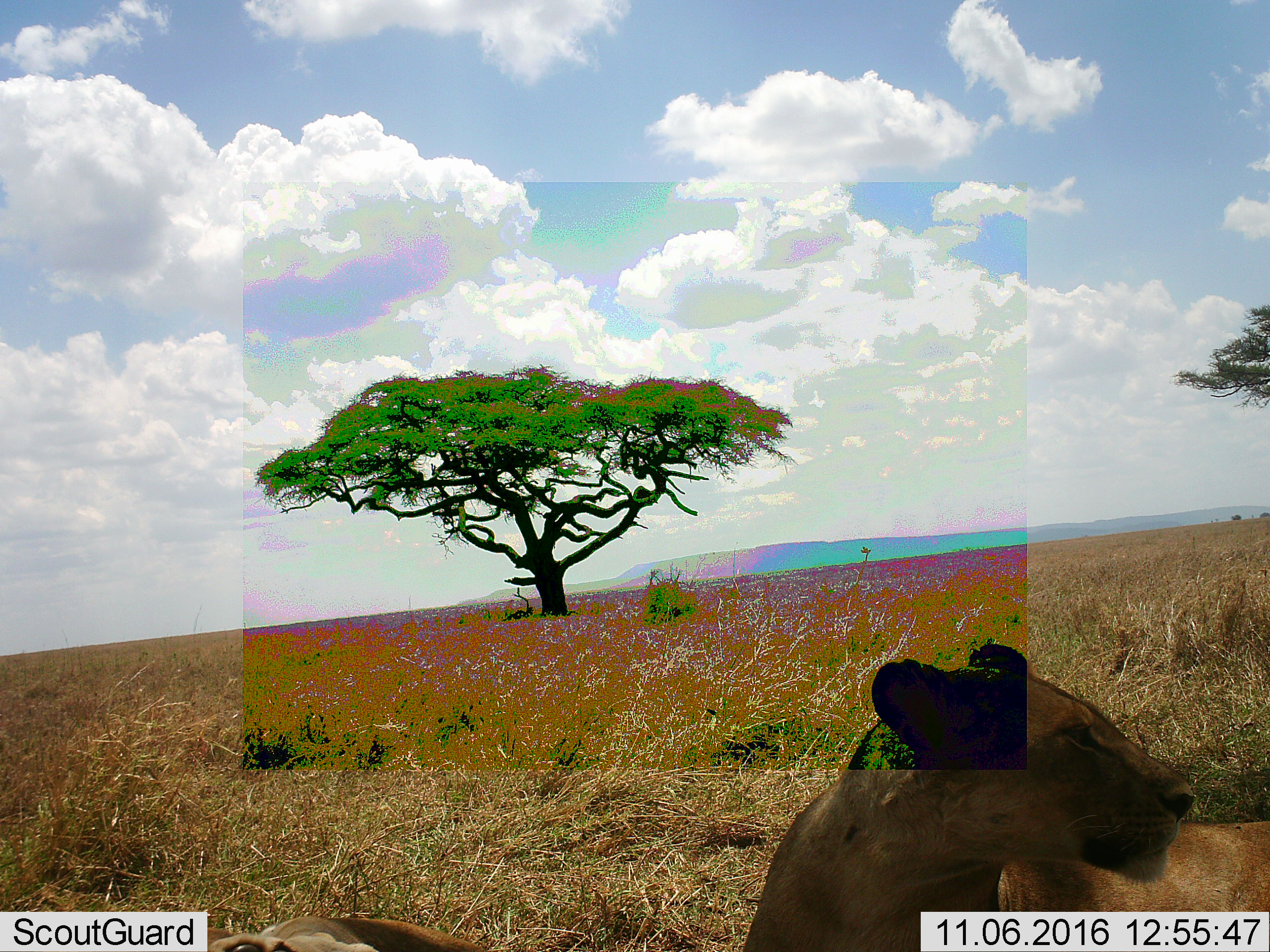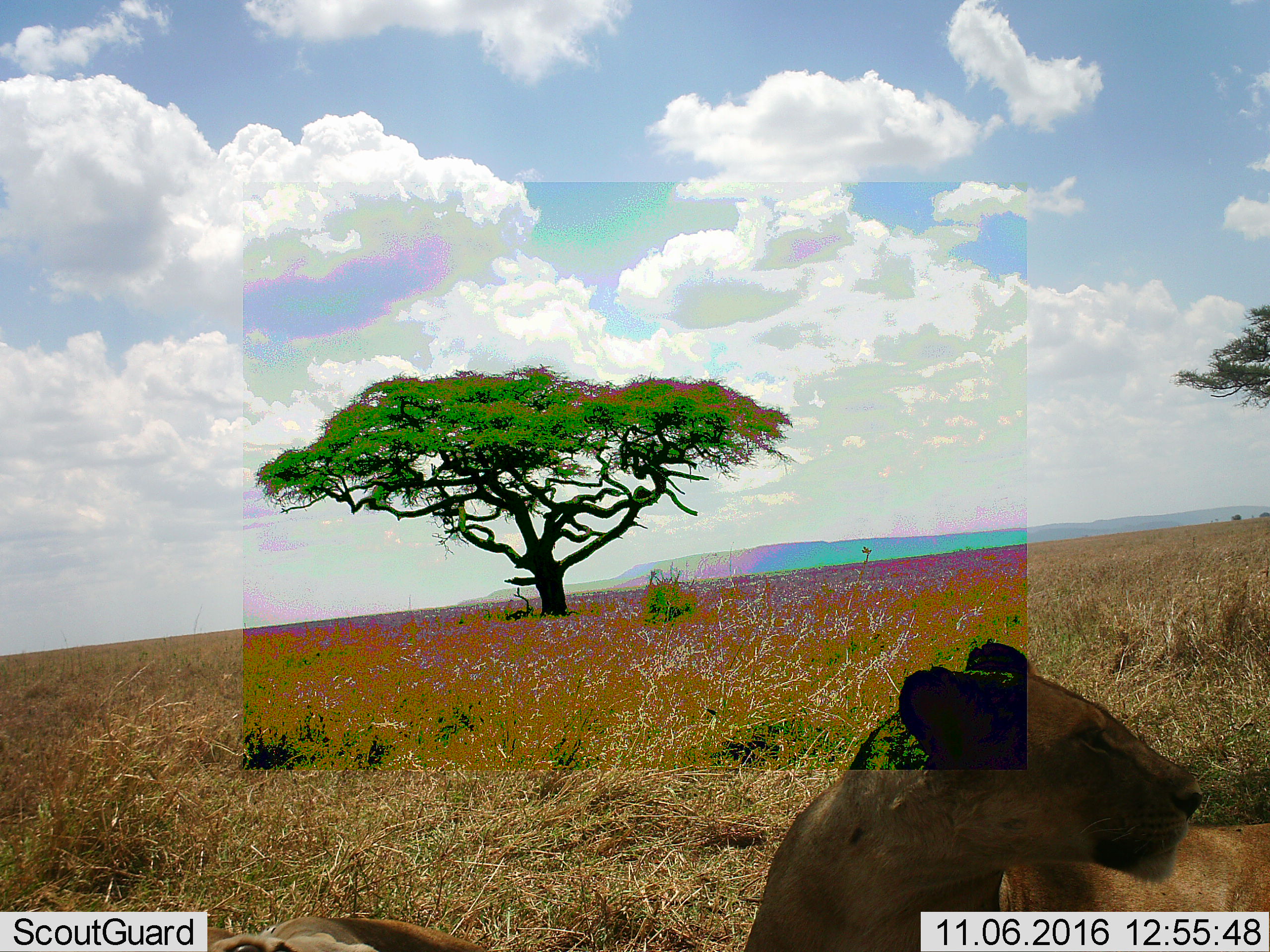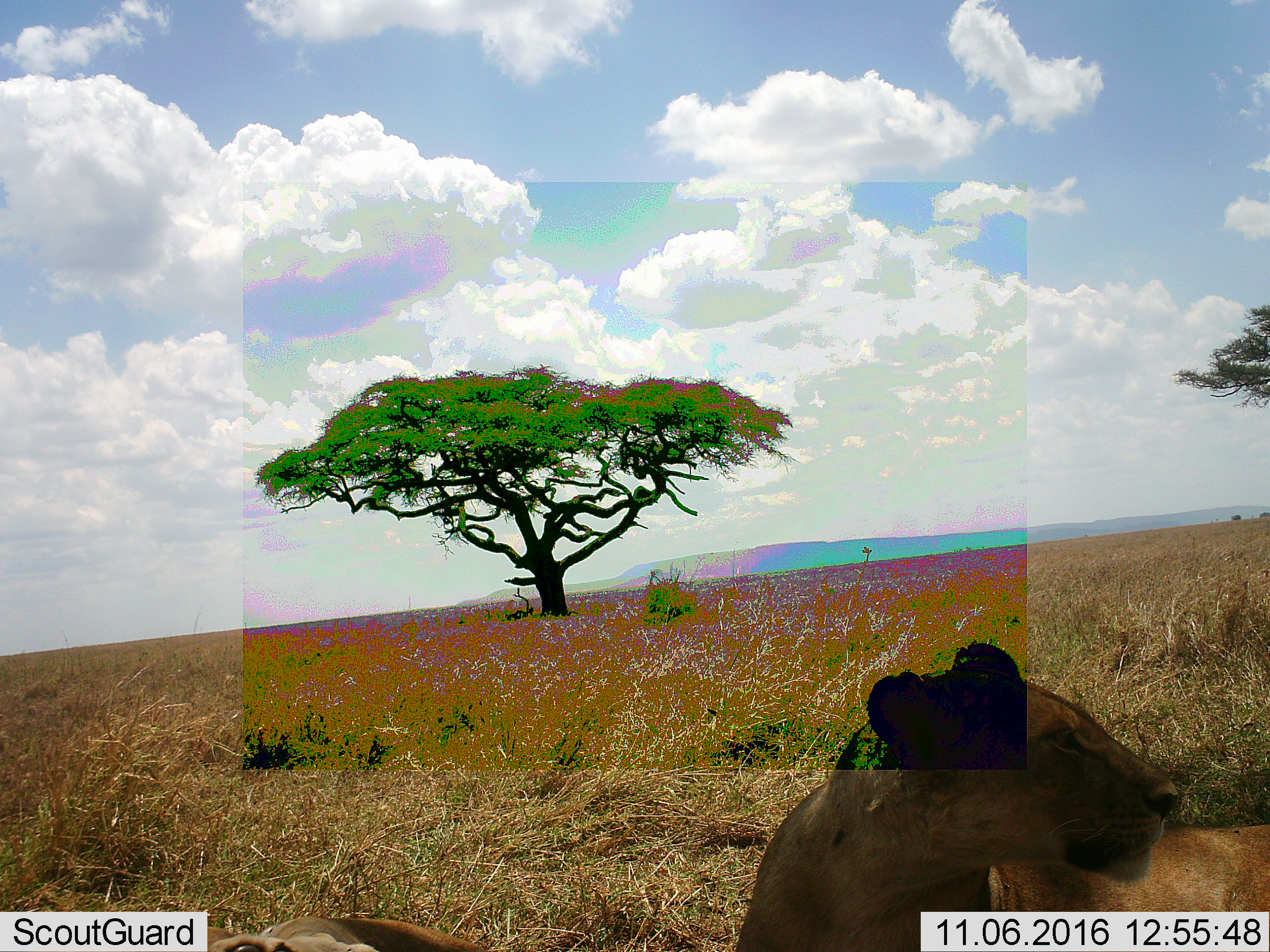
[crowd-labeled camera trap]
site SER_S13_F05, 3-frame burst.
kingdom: Animalia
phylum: Chordata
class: Mammalia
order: Carnivora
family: Felidae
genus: Panthera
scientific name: Panthera leo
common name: lion female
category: lionfemale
Lionfemale (lion female) (Panthera leo), count 2. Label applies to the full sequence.